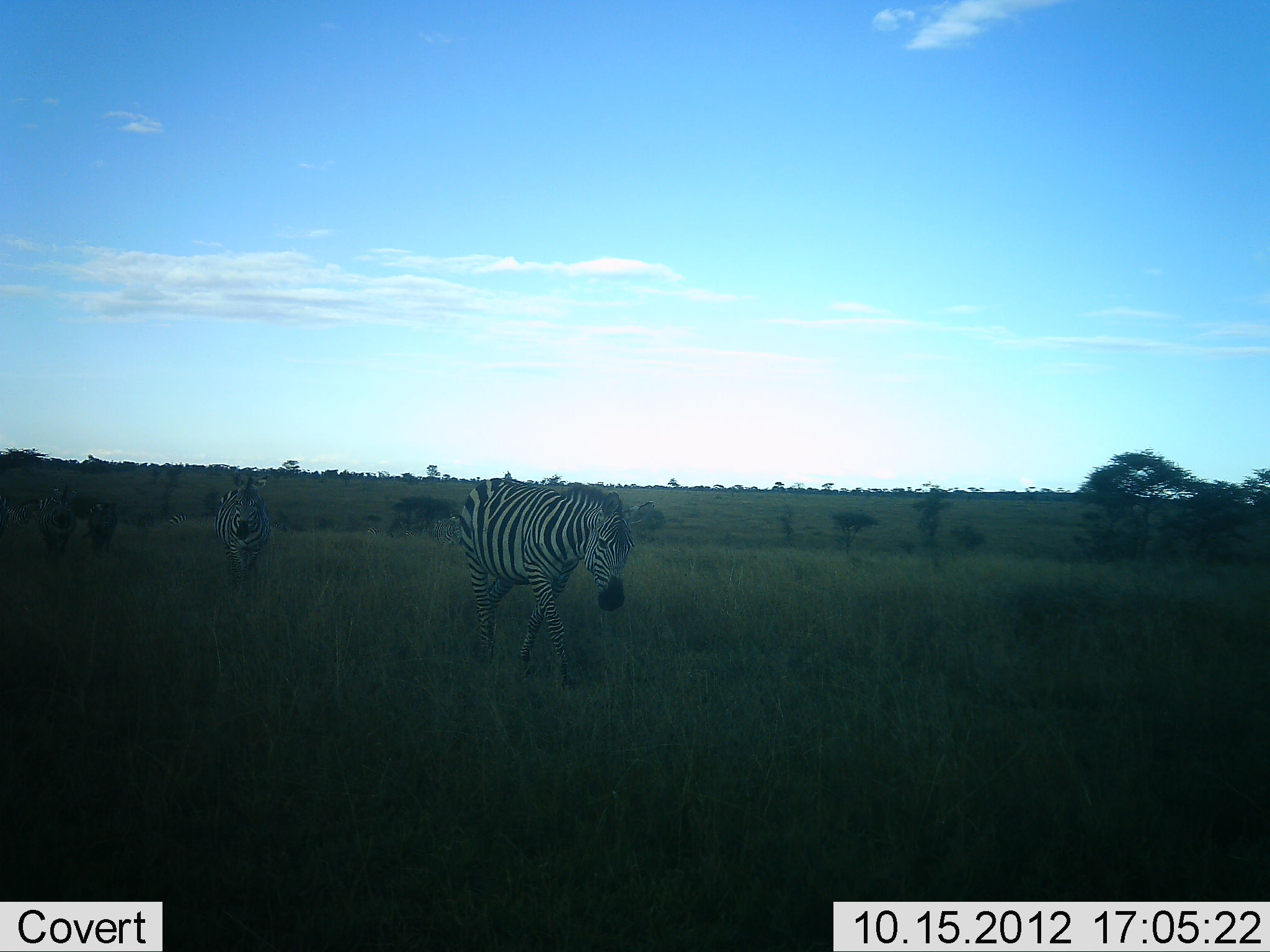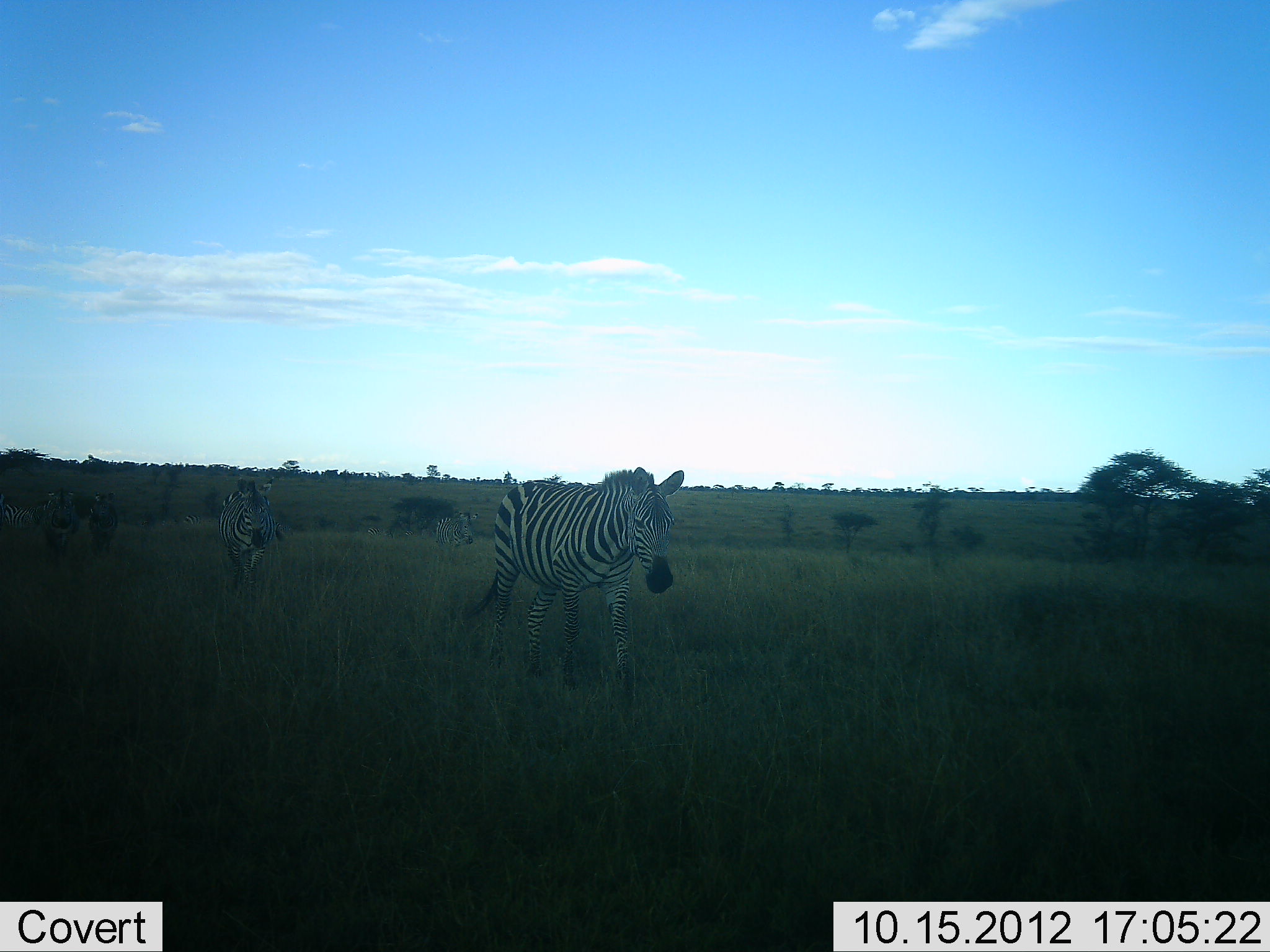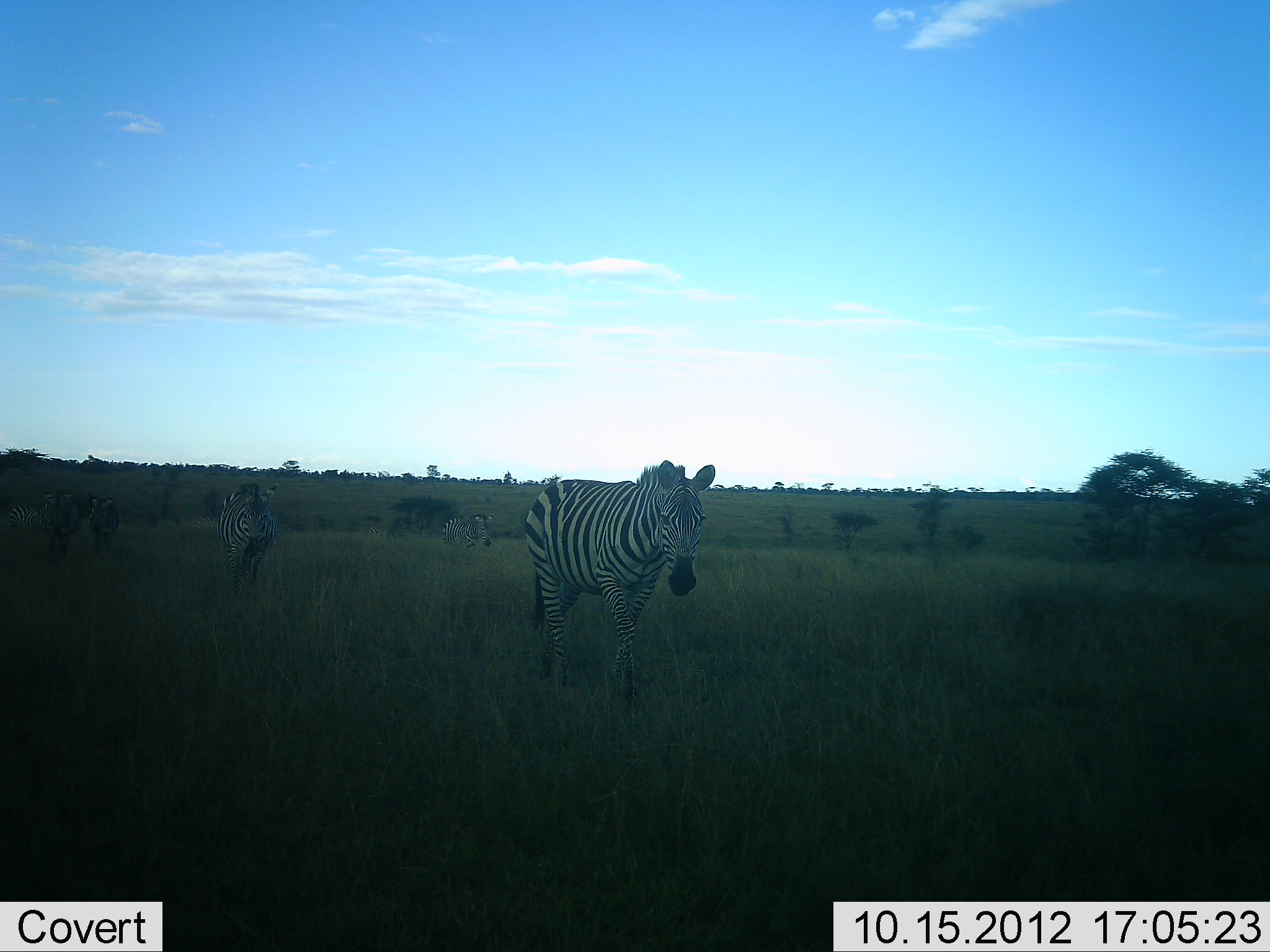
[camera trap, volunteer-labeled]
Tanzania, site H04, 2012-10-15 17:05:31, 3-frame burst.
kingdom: Animalia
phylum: Chordata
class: Mammalia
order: Perissodactyla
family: Equidae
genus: Equus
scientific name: Equus quagga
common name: plains zebra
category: zebra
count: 5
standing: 0%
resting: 0%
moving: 100%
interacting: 0%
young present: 0%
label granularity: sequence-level